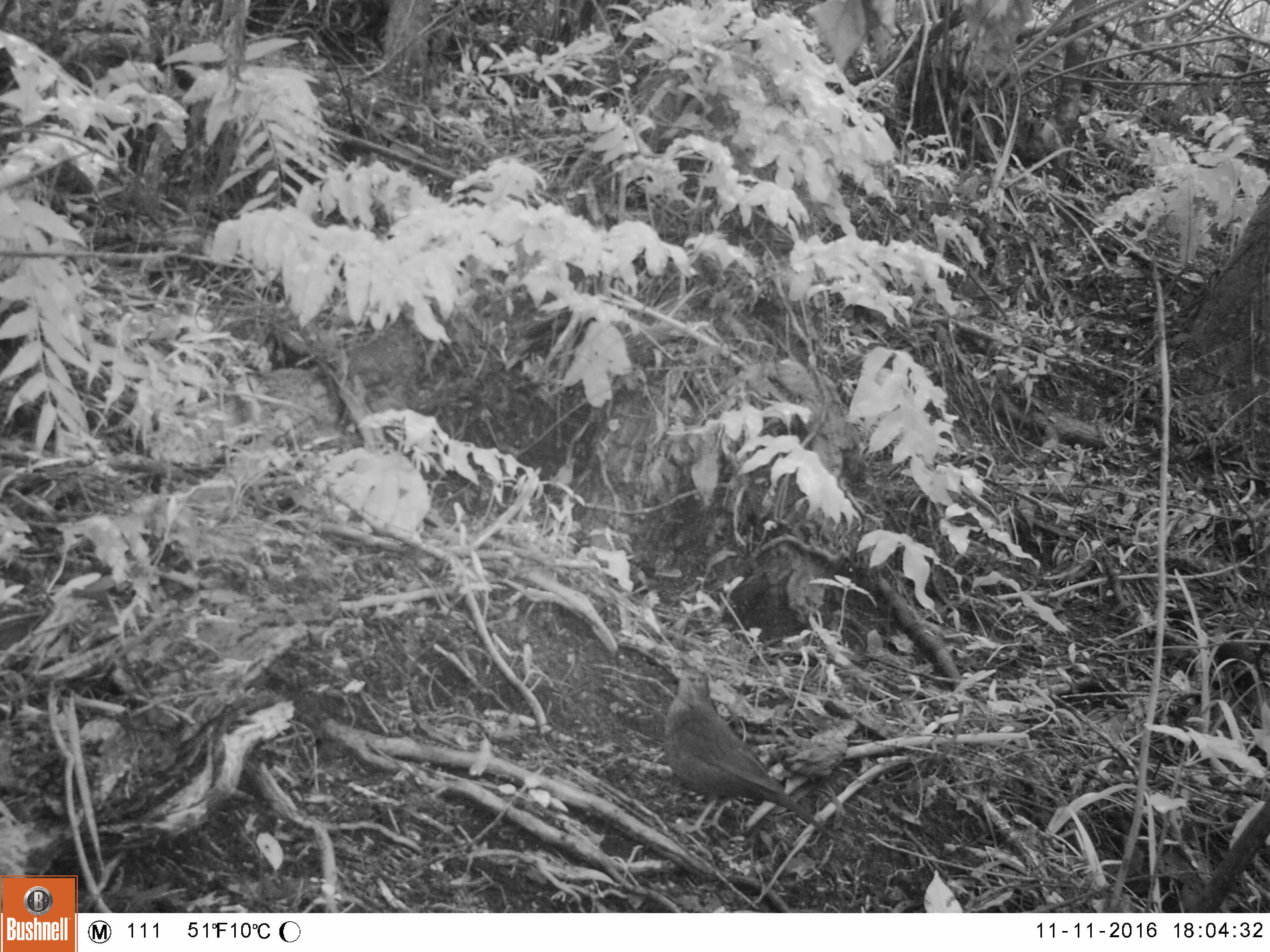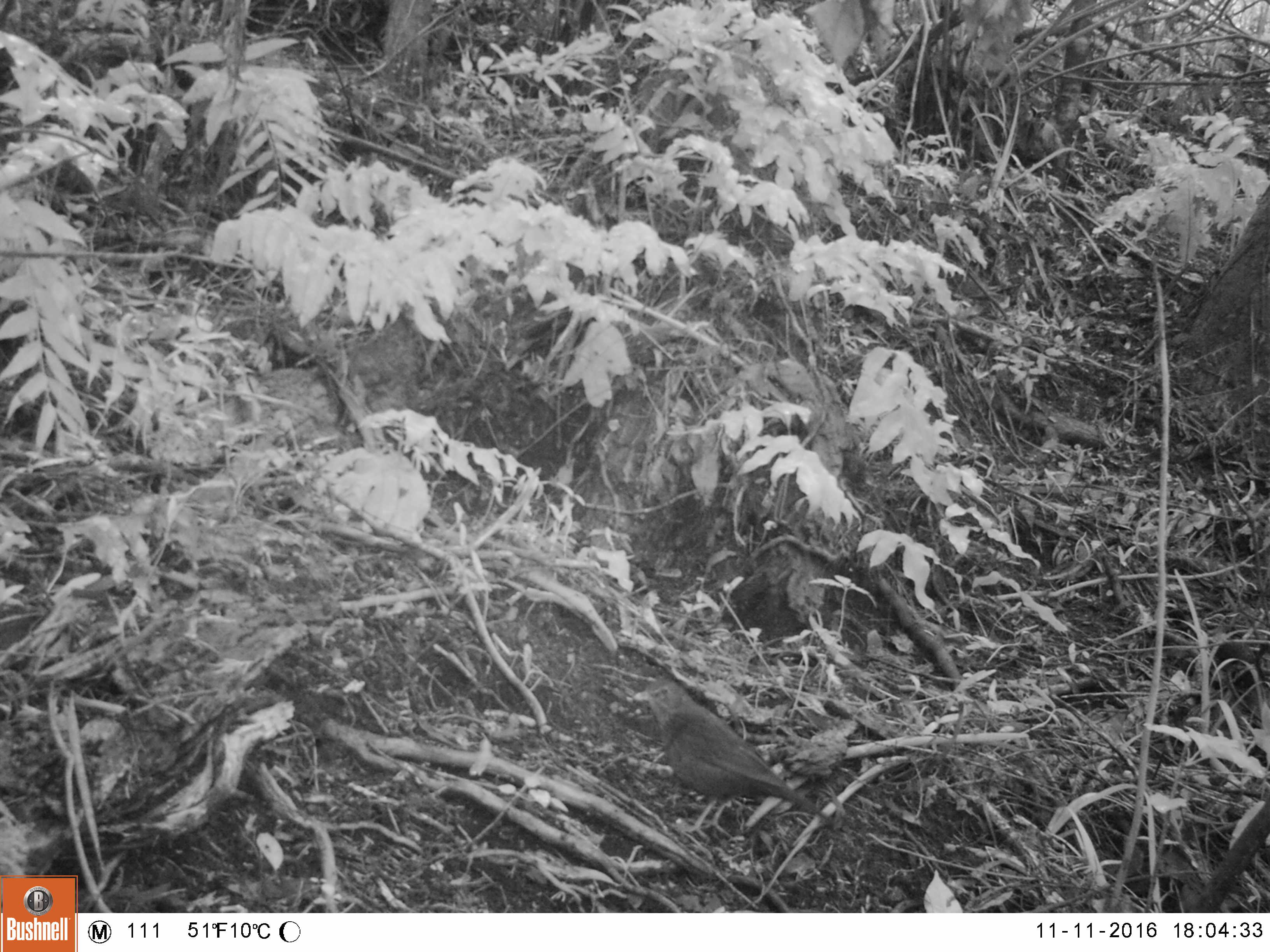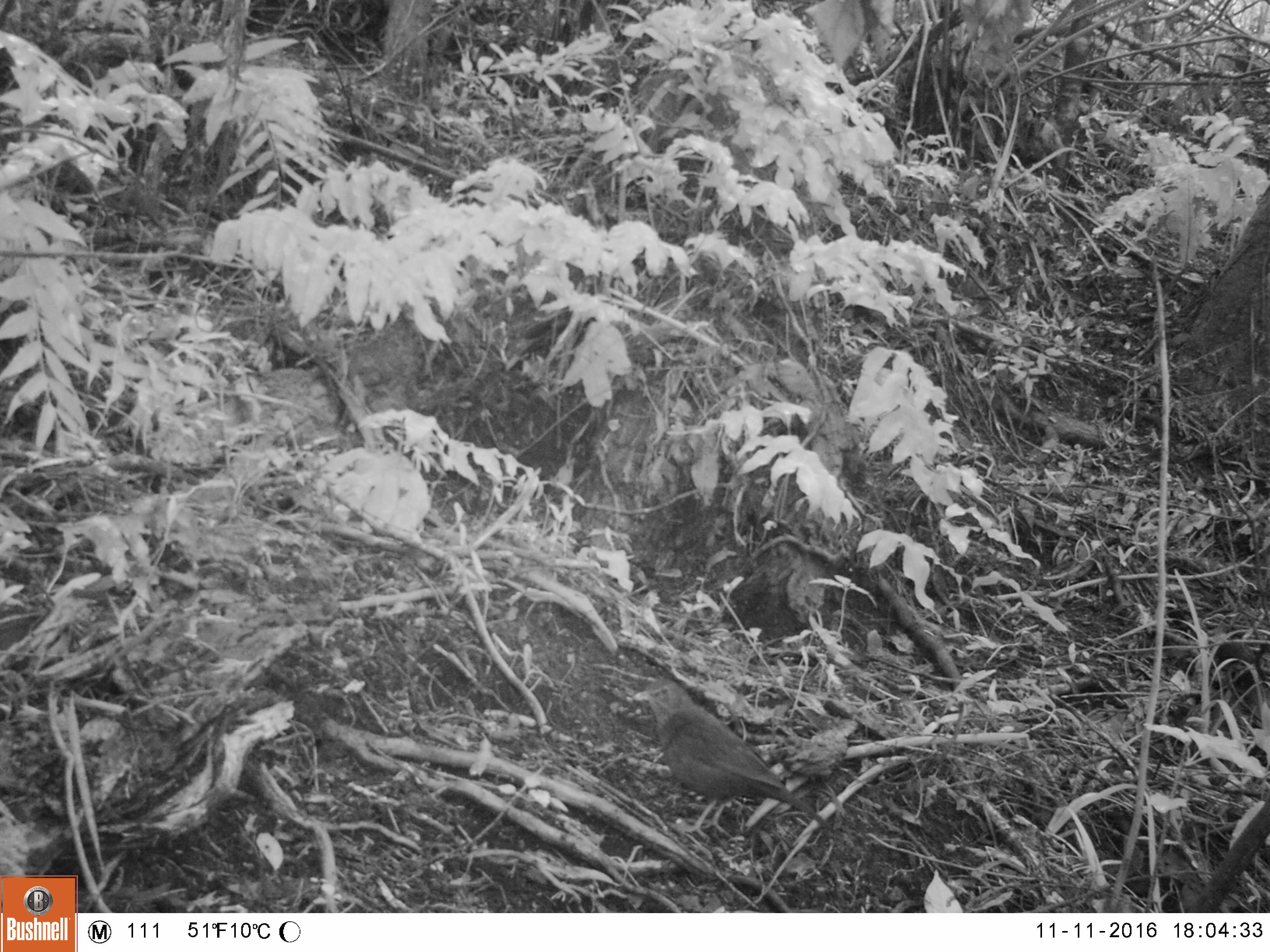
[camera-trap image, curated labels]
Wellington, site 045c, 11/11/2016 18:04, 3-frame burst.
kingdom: Animalia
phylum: Chordata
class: Aves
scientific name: Aves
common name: bird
Bird (Aves).